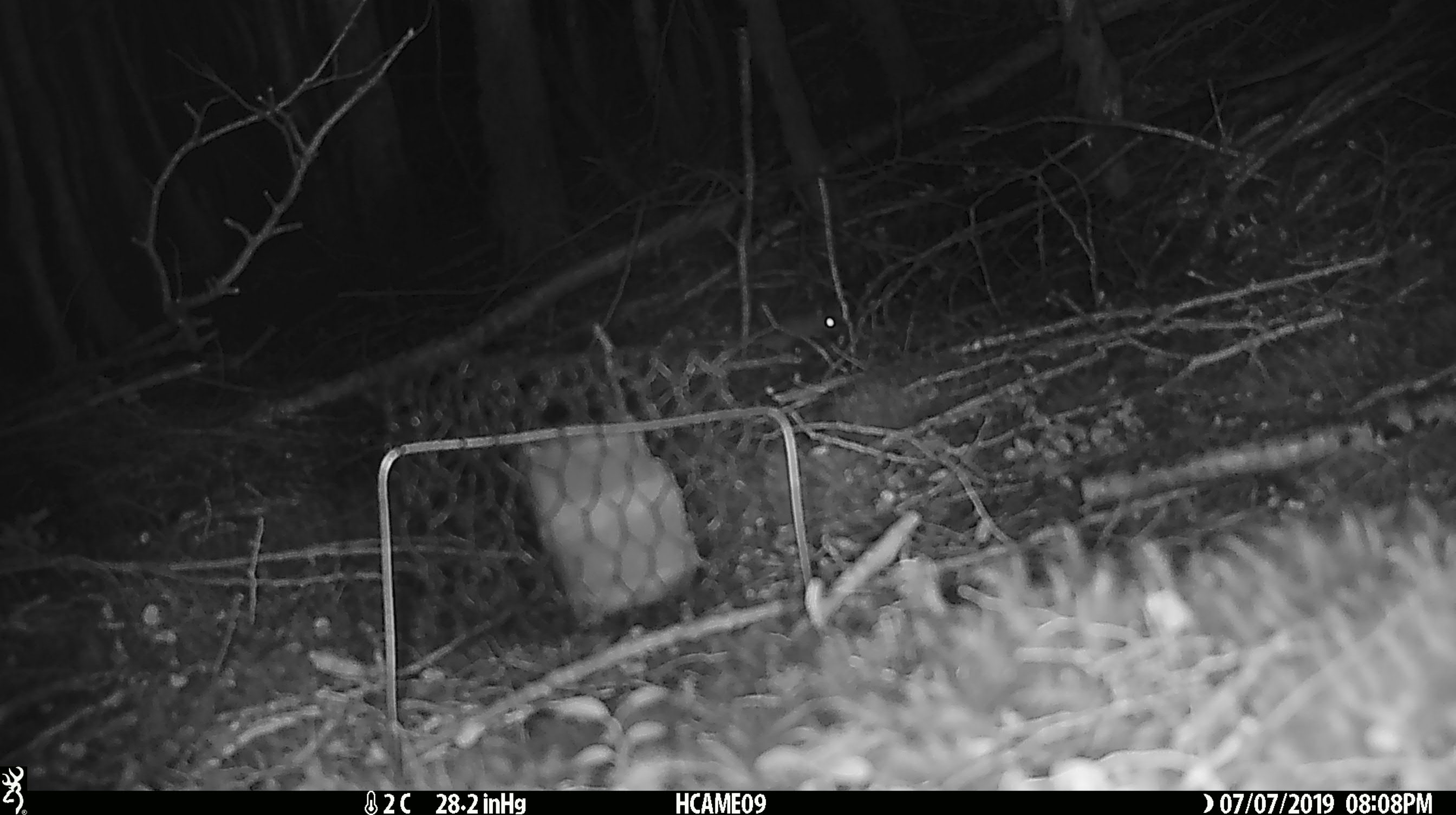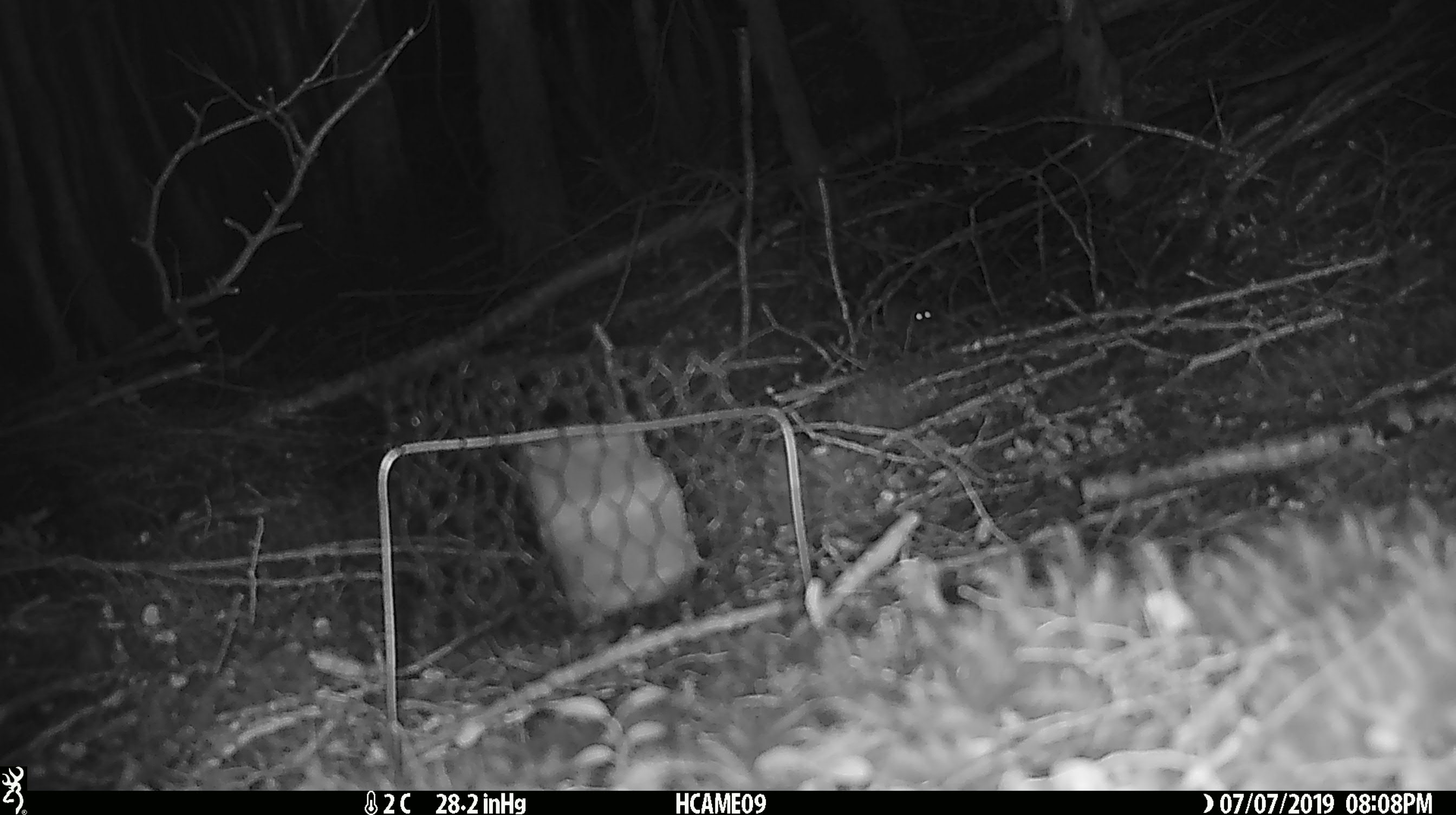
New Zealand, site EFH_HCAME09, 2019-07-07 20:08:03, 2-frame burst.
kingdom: Animalia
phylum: Chordata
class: Mammalia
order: Rodentia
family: Muridae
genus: Mus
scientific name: Mus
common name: mouse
Mouse (Mus).